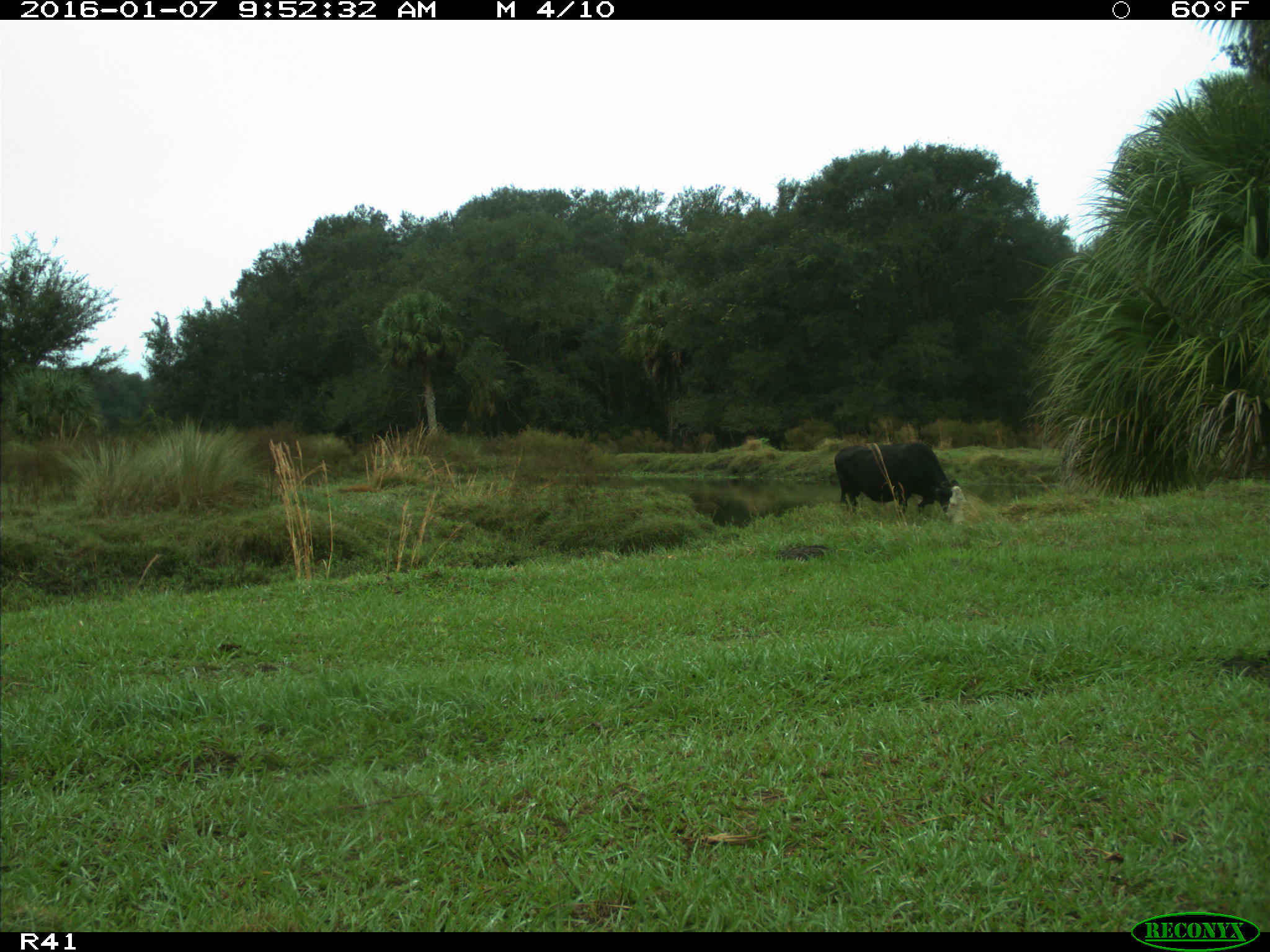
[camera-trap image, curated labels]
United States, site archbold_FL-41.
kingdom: Animalia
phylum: Chordata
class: Mammalia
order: Artiodactyla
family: Bovidae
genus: Bos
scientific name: Bos taurus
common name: domestic cow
Bos taurus (domestic cow).